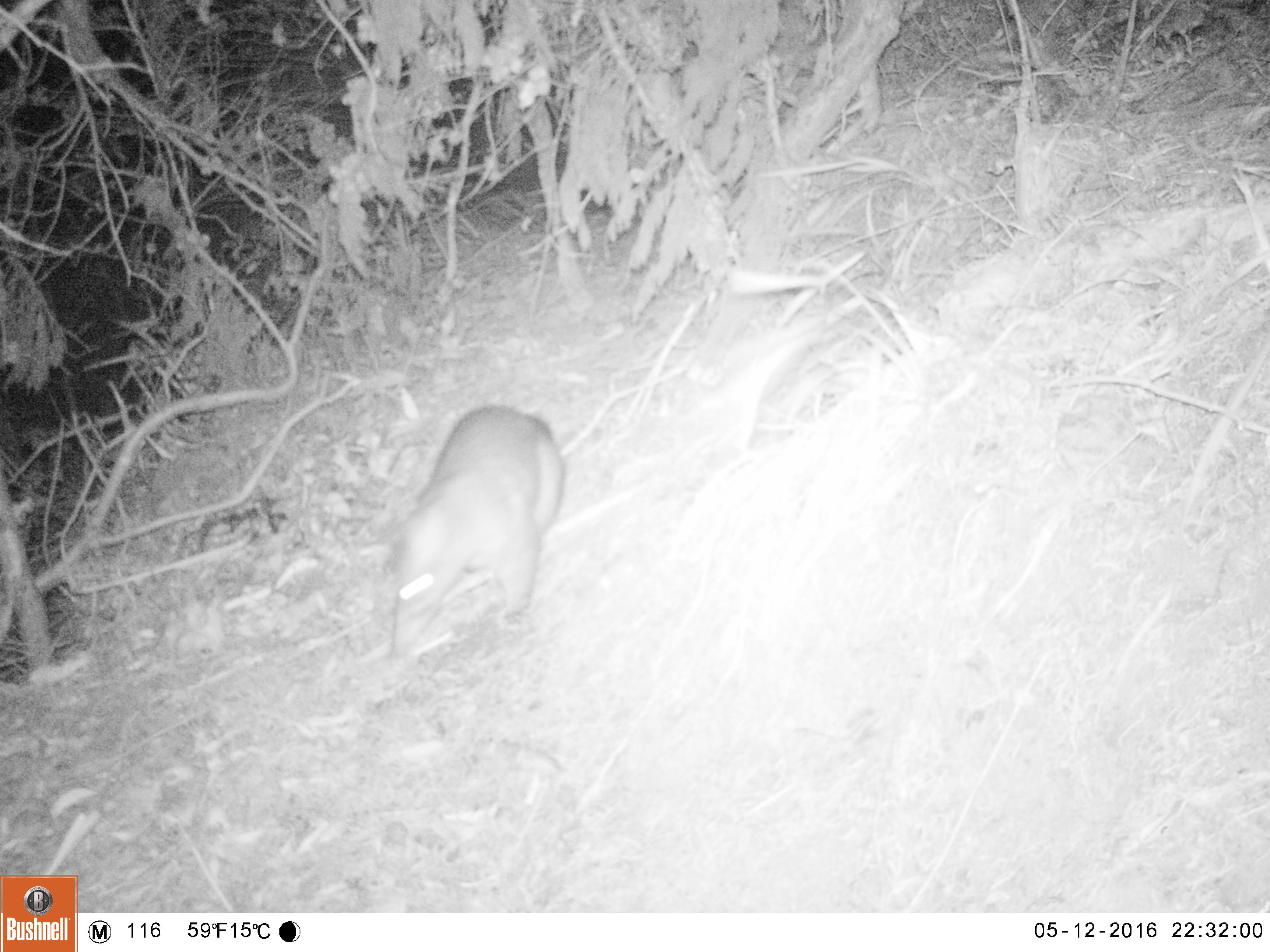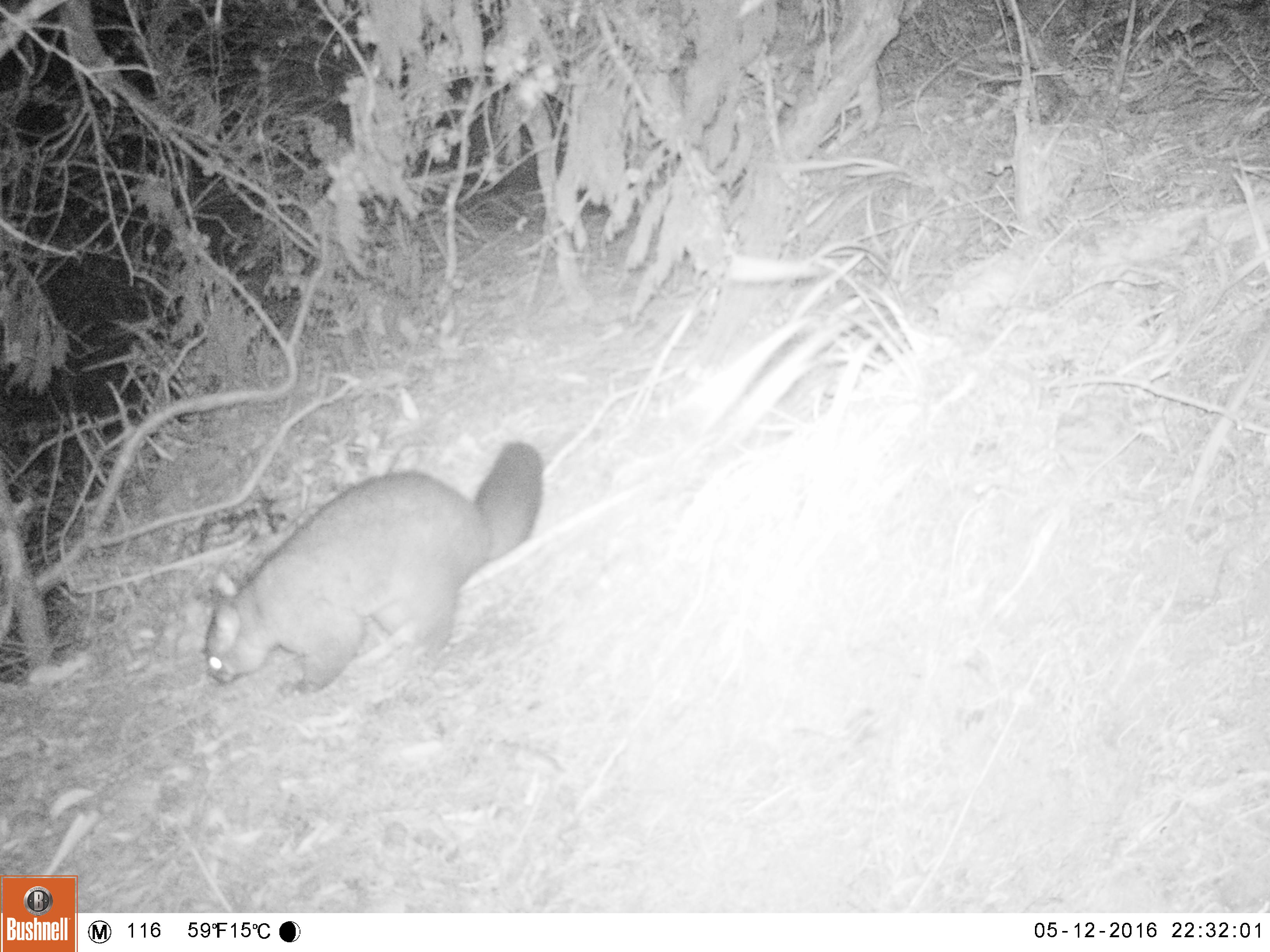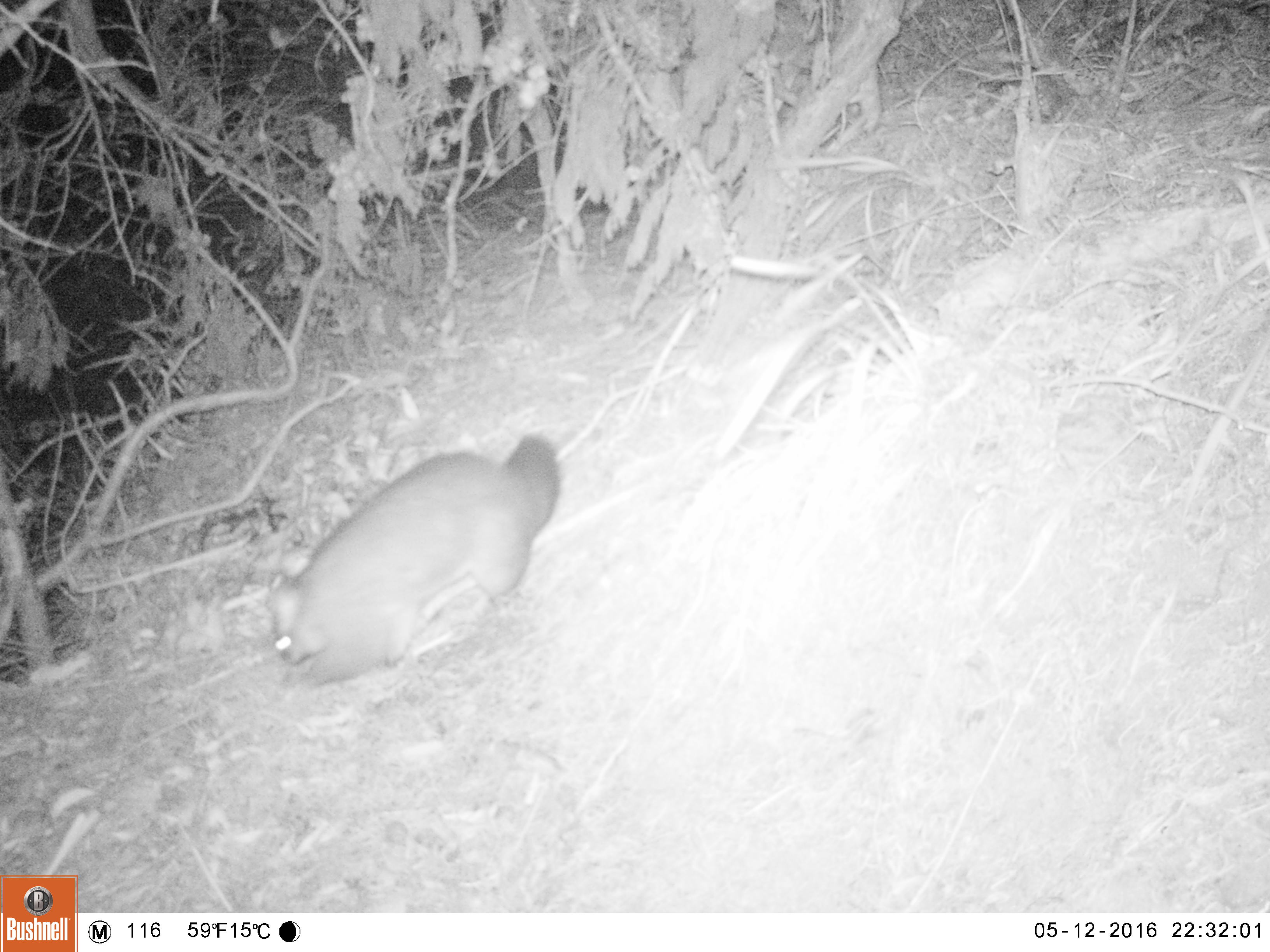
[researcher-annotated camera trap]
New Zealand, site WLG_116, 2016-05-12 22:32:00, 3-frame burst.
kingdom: Animalia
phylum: Chordata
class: Mammalia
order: Diprotodontia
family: Phalangeridae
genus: Trichosurus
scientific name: Trichosurus vulpecula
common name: common brushtail possum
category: possum